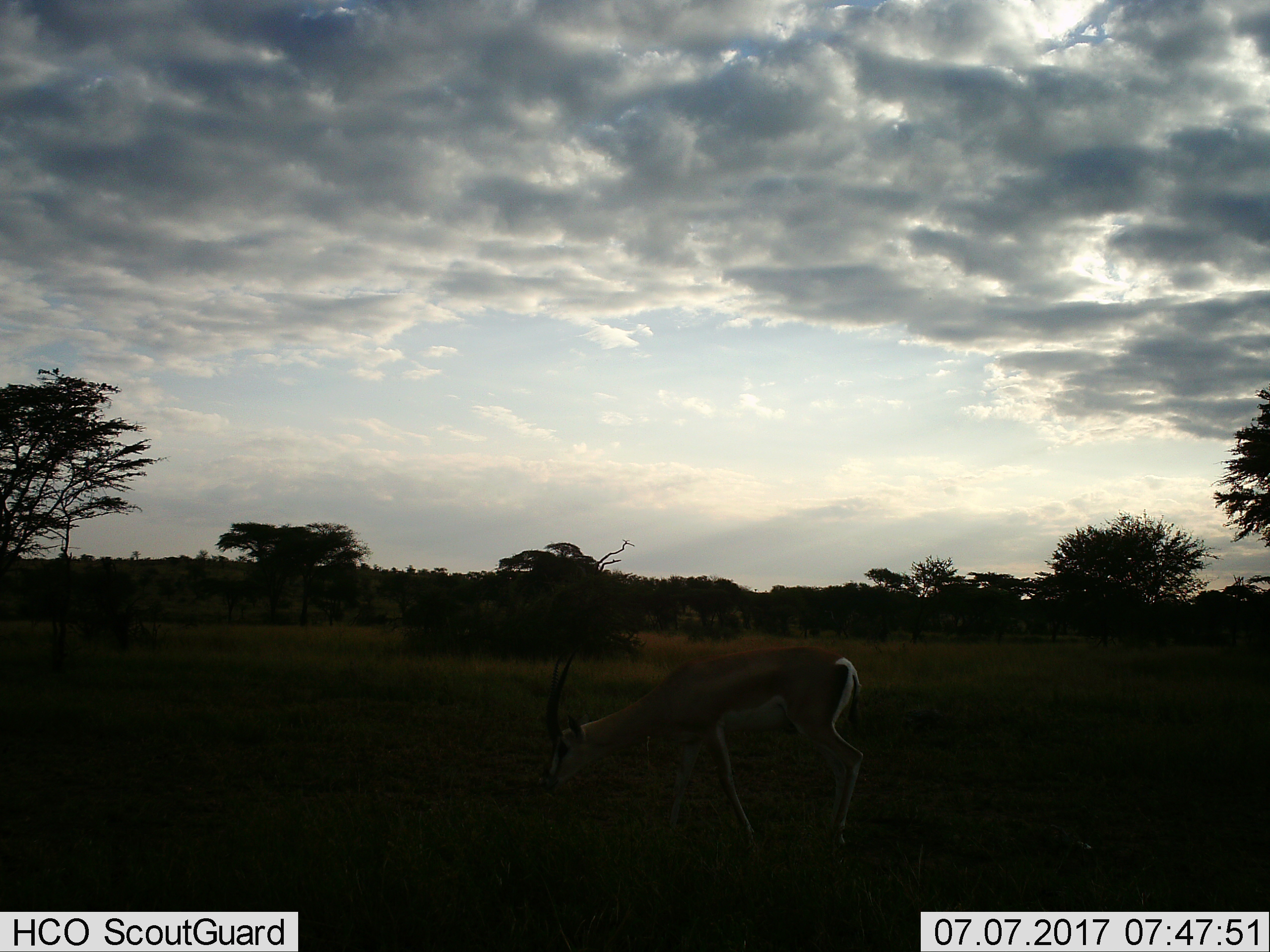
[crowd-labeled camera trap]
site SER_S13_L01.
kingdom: Animalia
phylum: Chordata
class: Mammalia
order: Artiodactyla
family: Bovidae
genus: Nanger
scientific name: Nanger granti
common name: grant's gazelle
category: gazellegrants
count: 1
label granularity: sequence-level